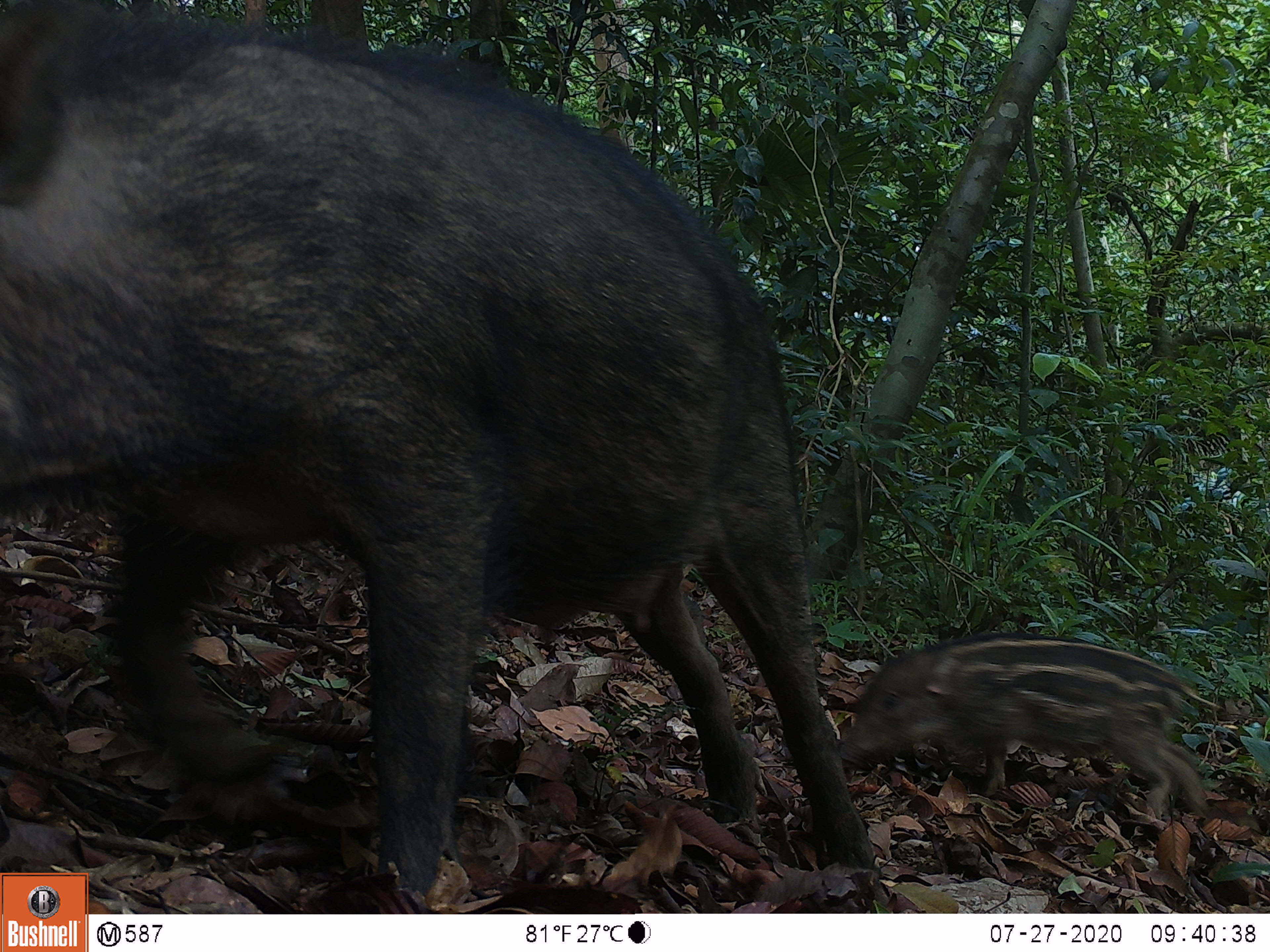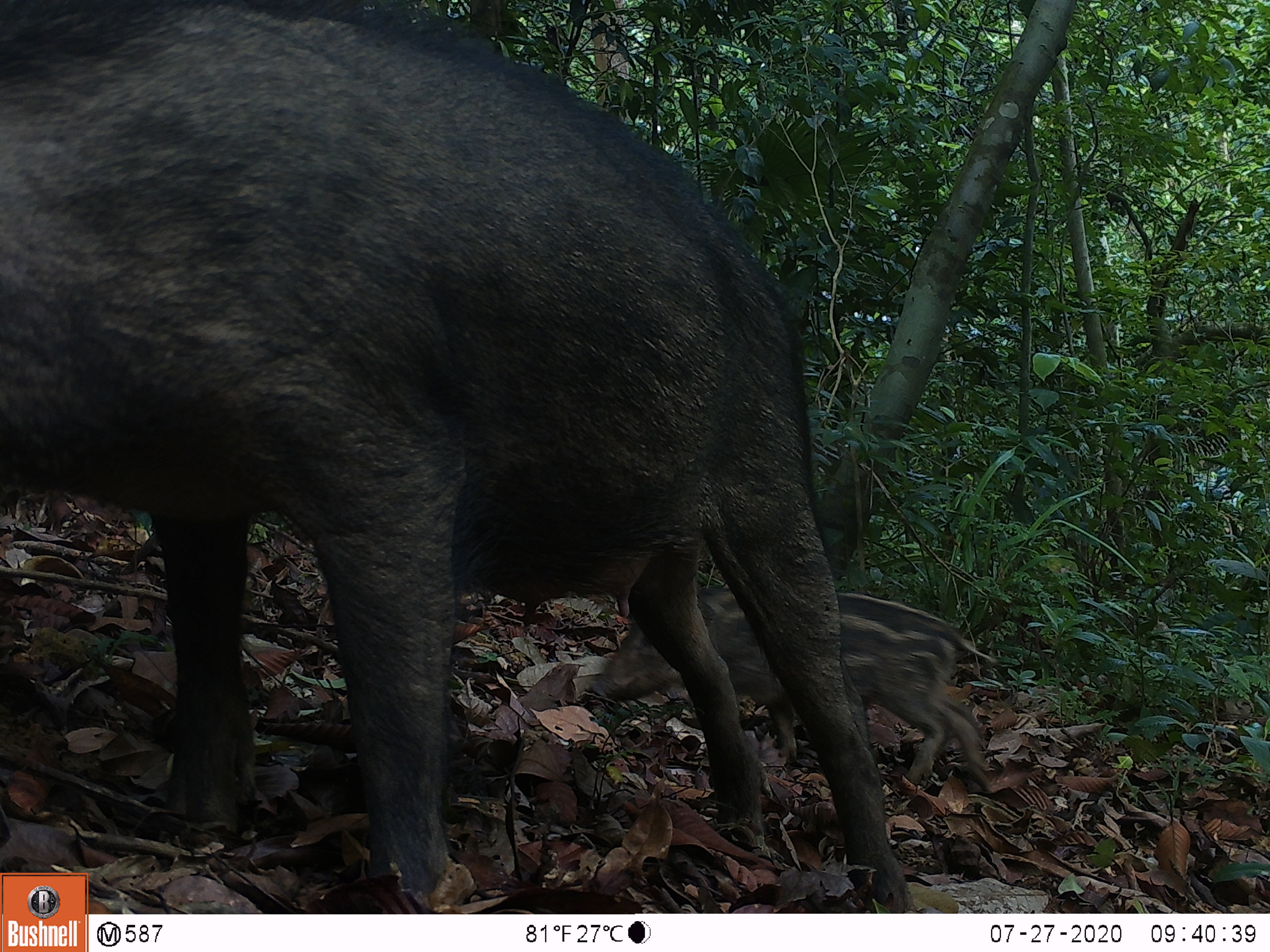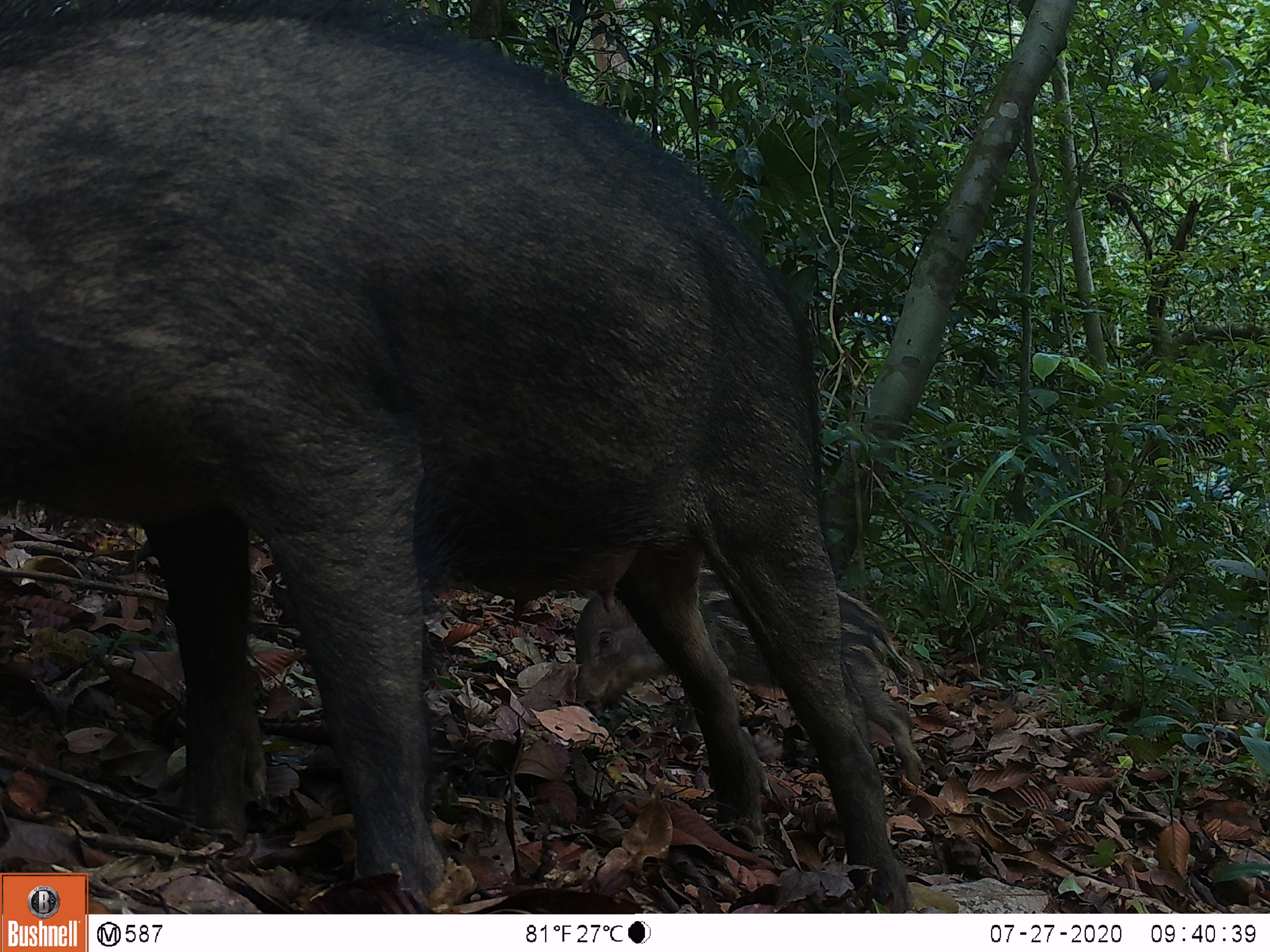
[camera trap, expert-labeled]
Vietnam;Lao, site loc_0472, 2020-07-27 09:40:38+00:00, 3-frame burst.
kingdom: Animalia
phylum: Chordata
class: Mammalia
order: Artiodactyla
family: Suidae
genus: Sus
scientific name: Sus scrofa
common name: eurasian wild pig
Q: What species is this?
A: Eurasian wild pig (Sus scrofa).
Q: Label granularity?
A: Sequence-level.